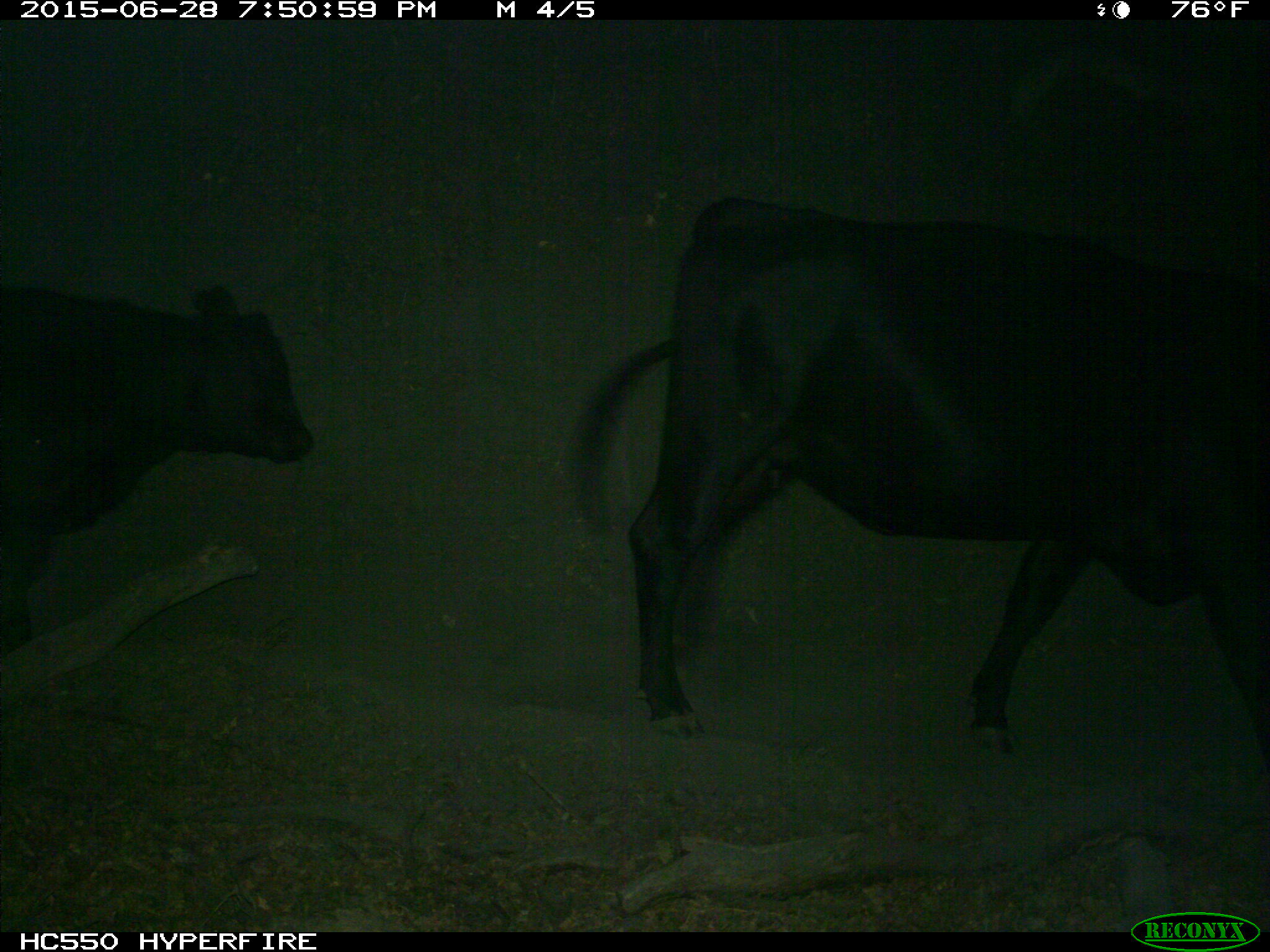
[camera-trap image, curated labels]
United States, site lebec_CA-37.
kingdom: Animalia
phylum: Chordata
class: Mammalia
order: Artiodactyla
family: Bovidae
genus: Bos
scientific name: Bos taurus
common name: domestic cow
Bos taurus (domestic cow).